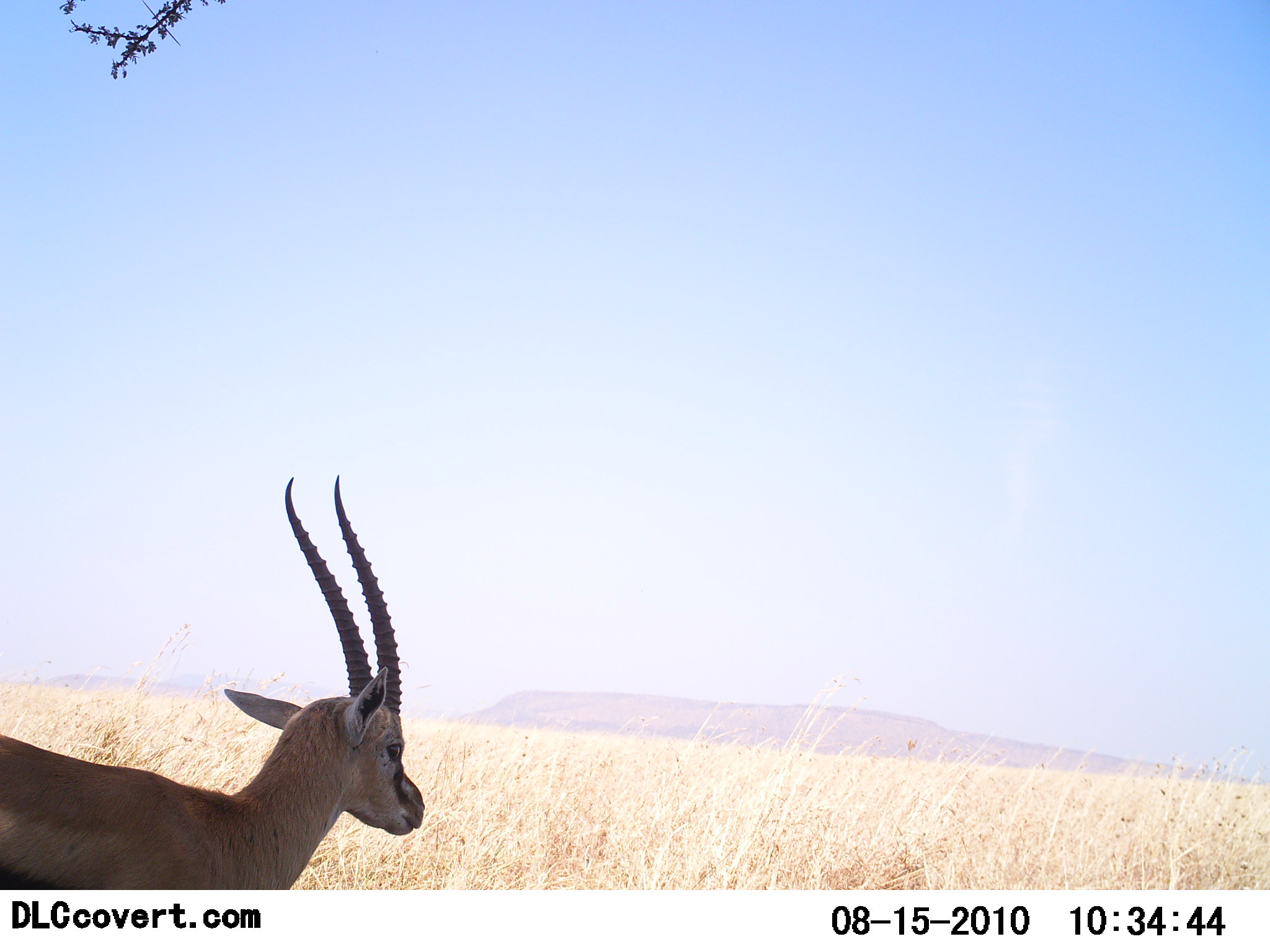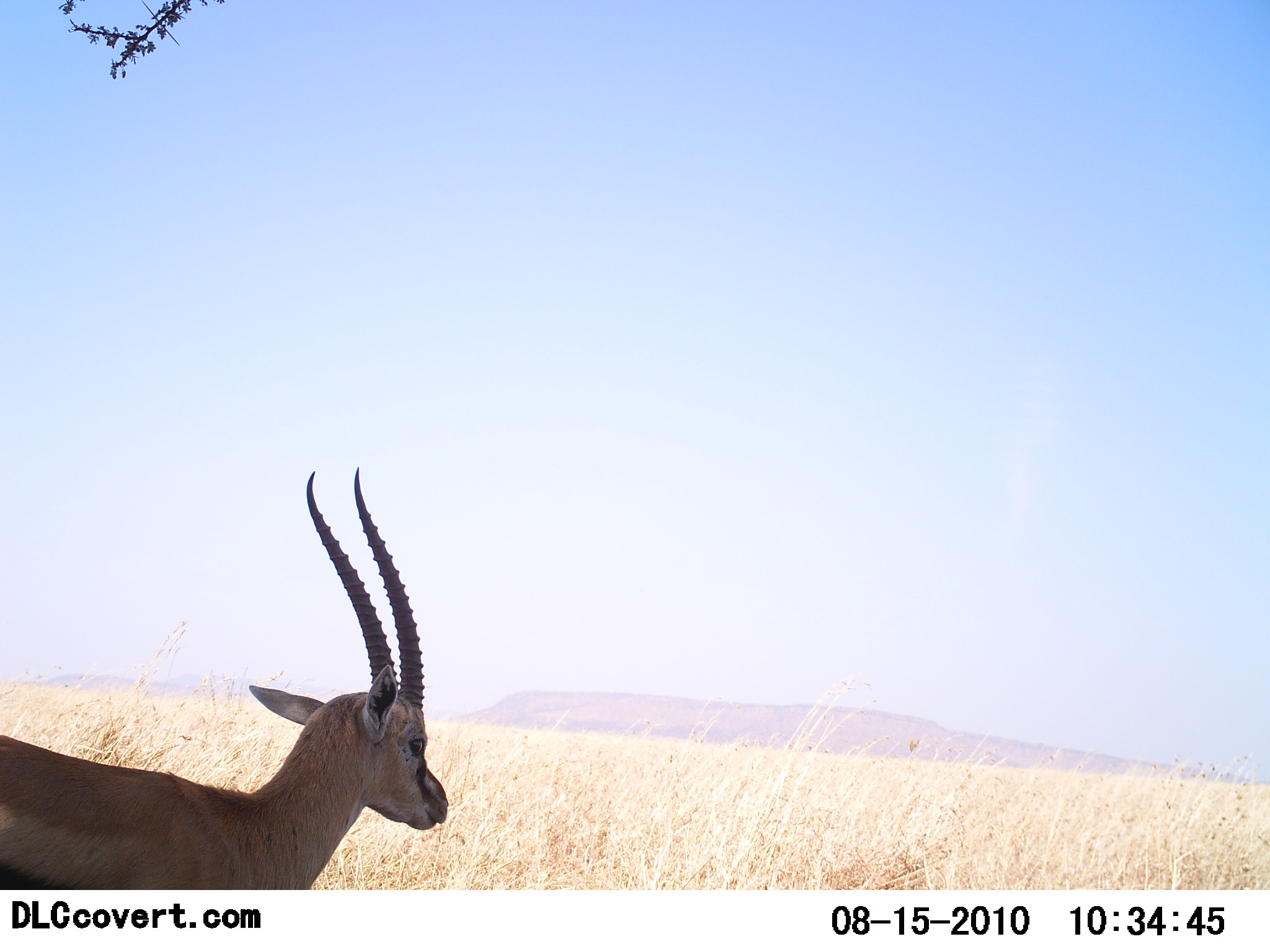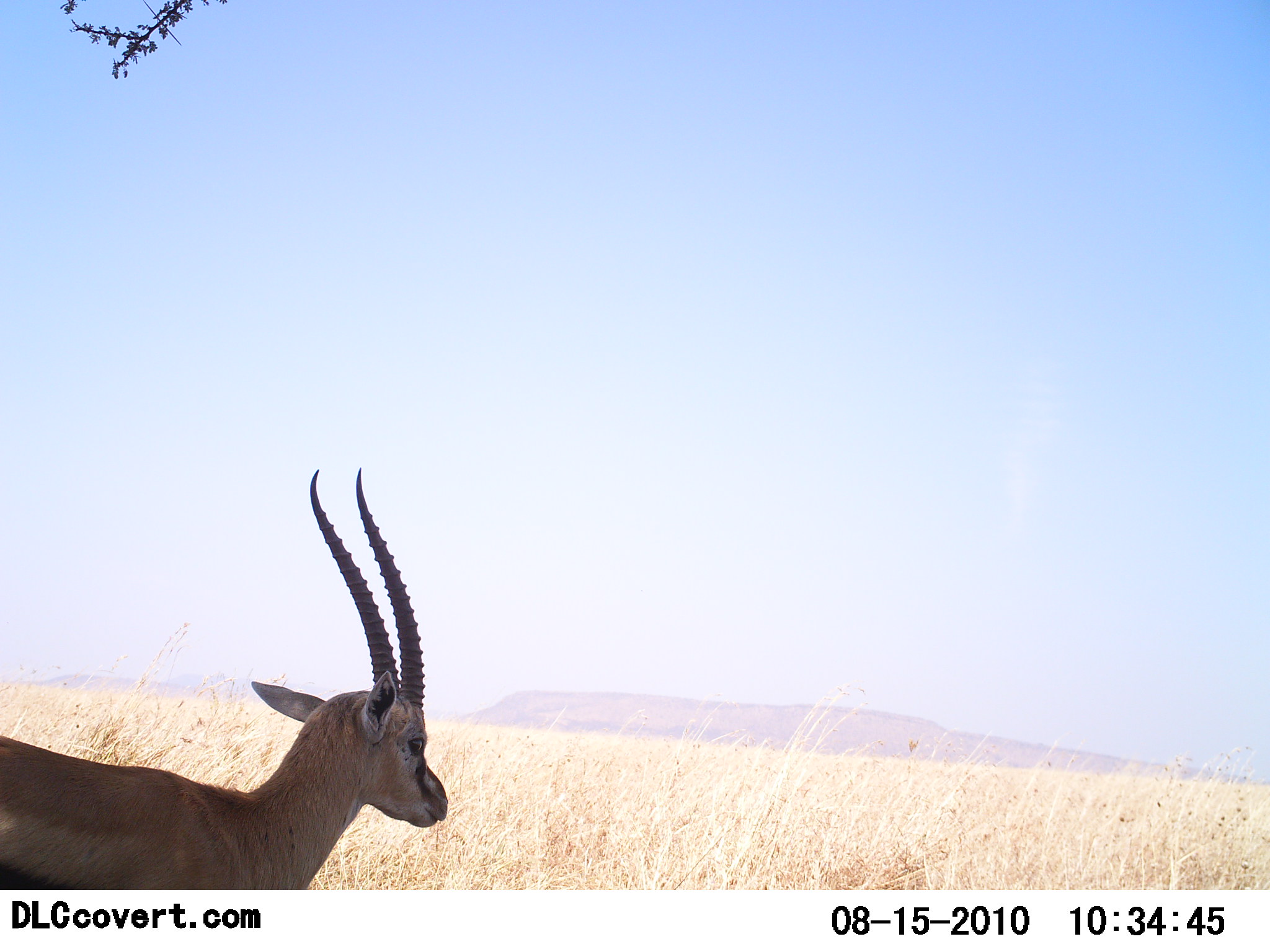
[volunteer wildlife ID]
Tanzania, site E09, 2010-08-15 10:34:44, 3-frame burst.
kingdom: Animalia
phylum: Chordata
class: Mammalia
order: Artiodactyla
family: Bovidae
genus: Eudorcas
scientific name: Eudorcas thomsonii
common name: thomson's gazelle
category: gazellethomsons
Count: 1.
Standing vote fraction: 93%.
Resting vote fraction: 0%.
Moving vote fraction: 7%.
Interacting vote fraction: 0%.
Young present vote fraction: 0%.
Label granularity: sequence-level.